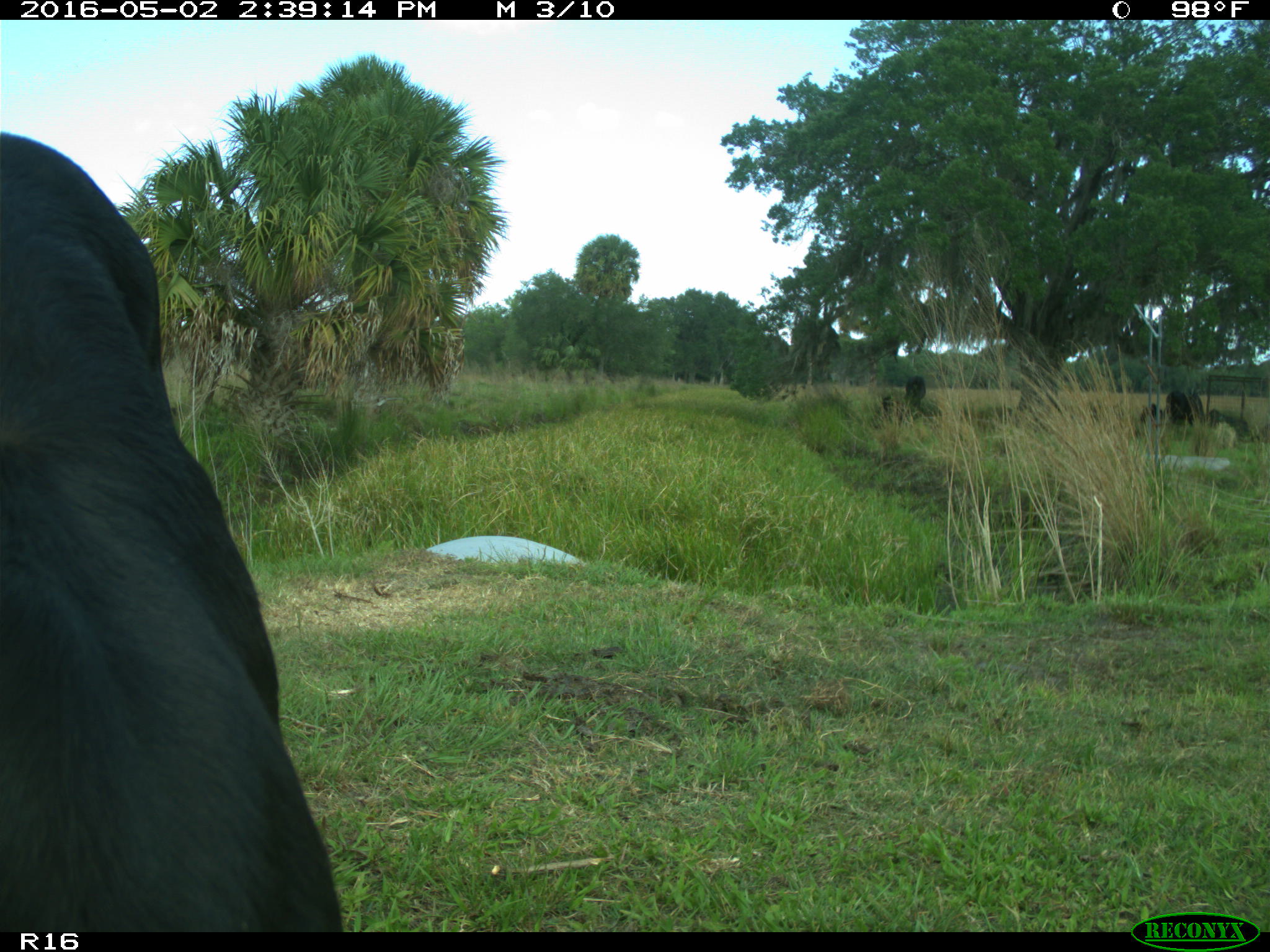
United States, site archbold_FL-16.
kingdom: Animalia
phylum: Chordata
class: Mammalia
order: Artiodactyla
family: Bovidae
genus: Bos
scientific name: Bos taurus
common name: domestic cow